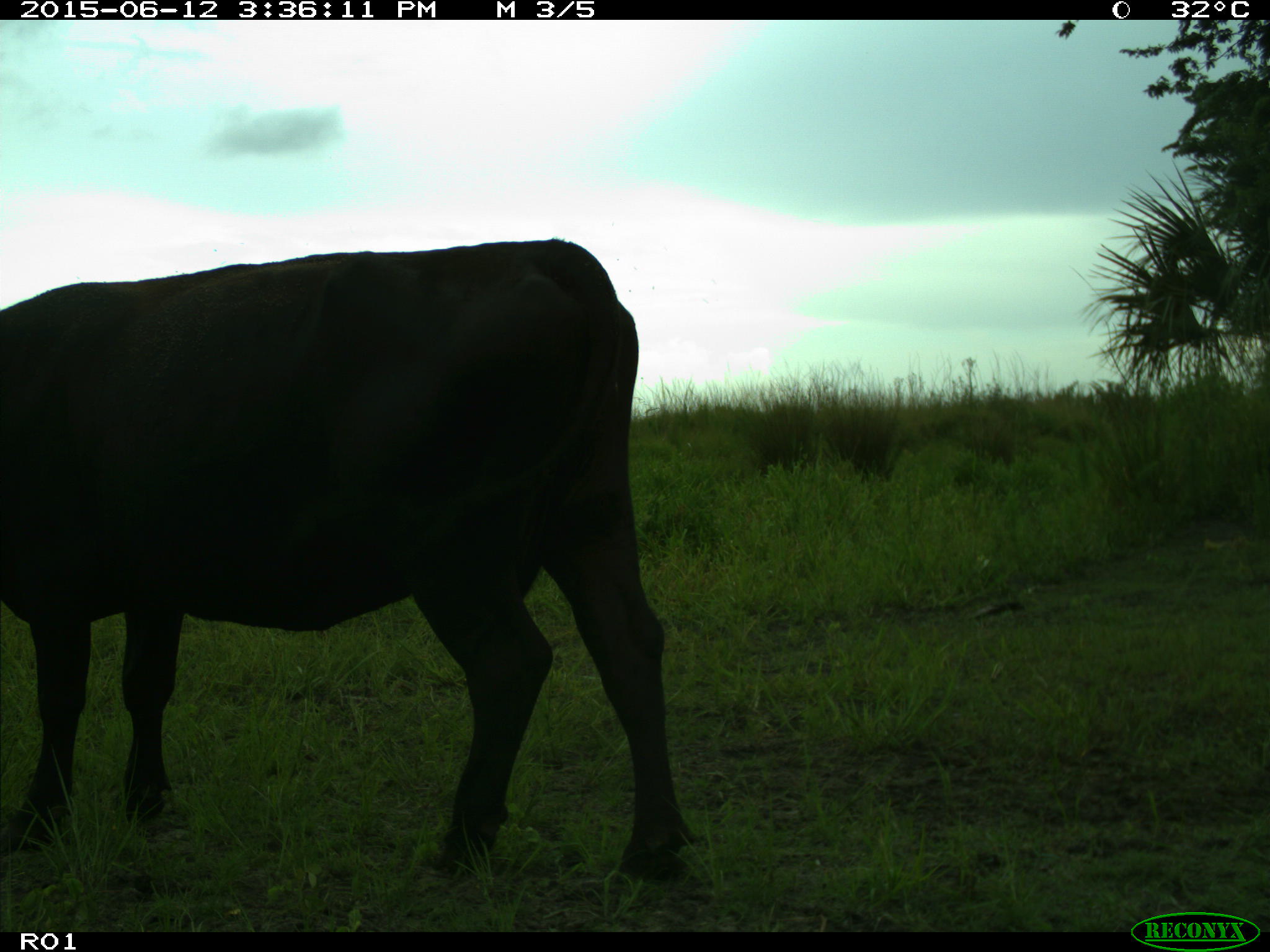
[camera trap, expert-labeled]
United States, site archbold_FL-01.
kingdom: Animalia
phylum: Chordata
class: Mammalia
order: Artiodactyla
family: Bovidae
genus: Bos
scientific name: Bos taurus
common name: domestic cow